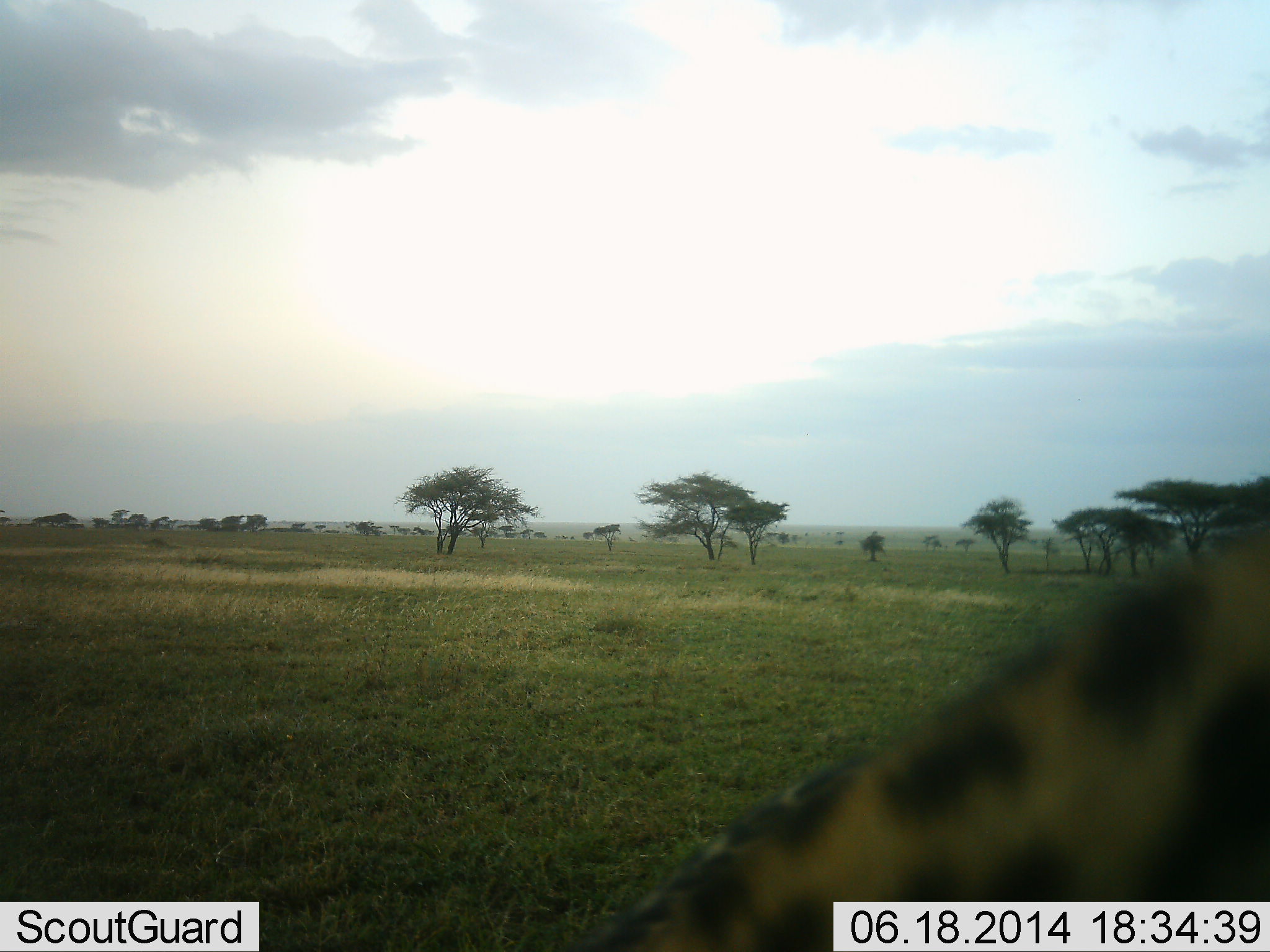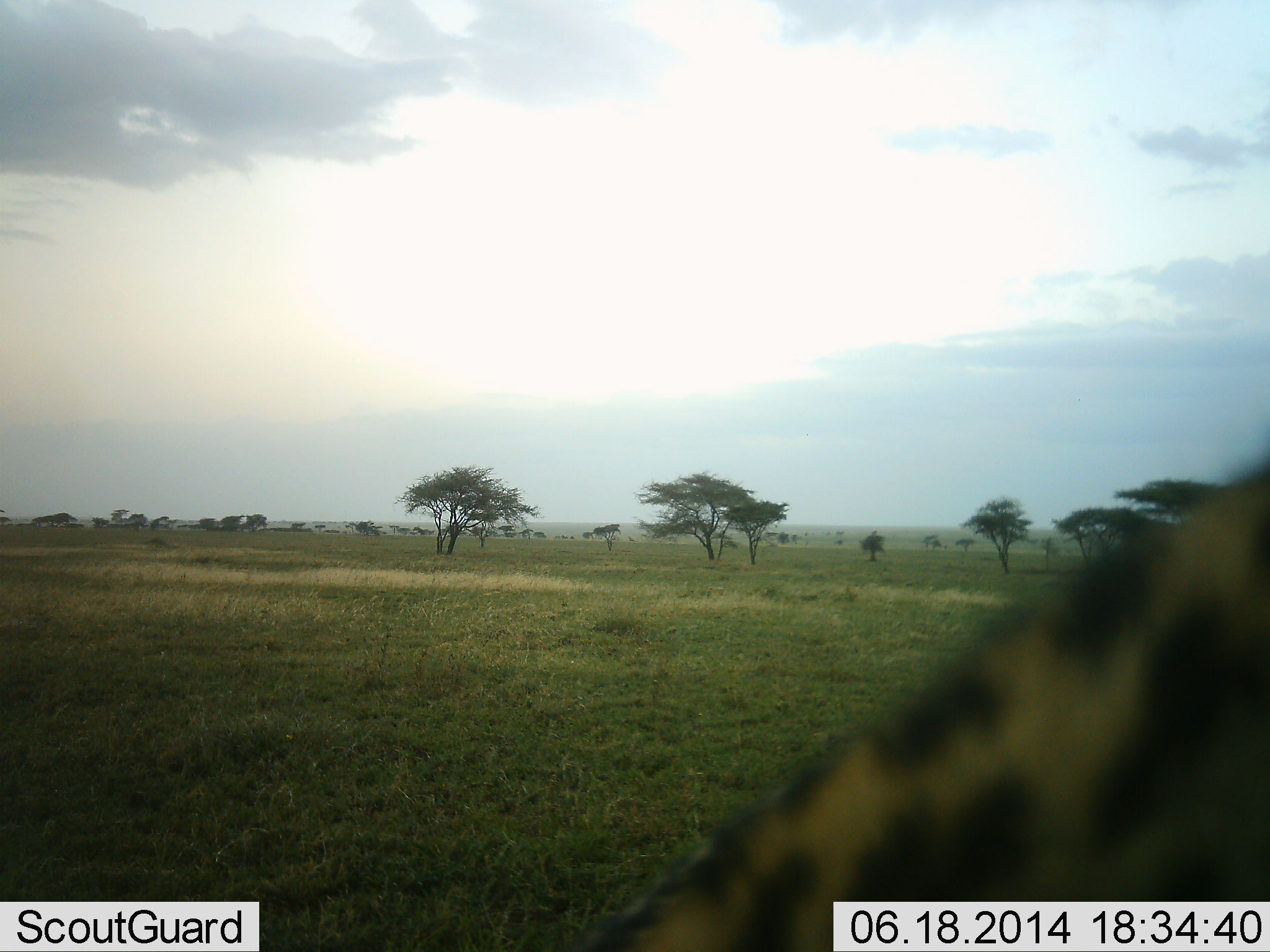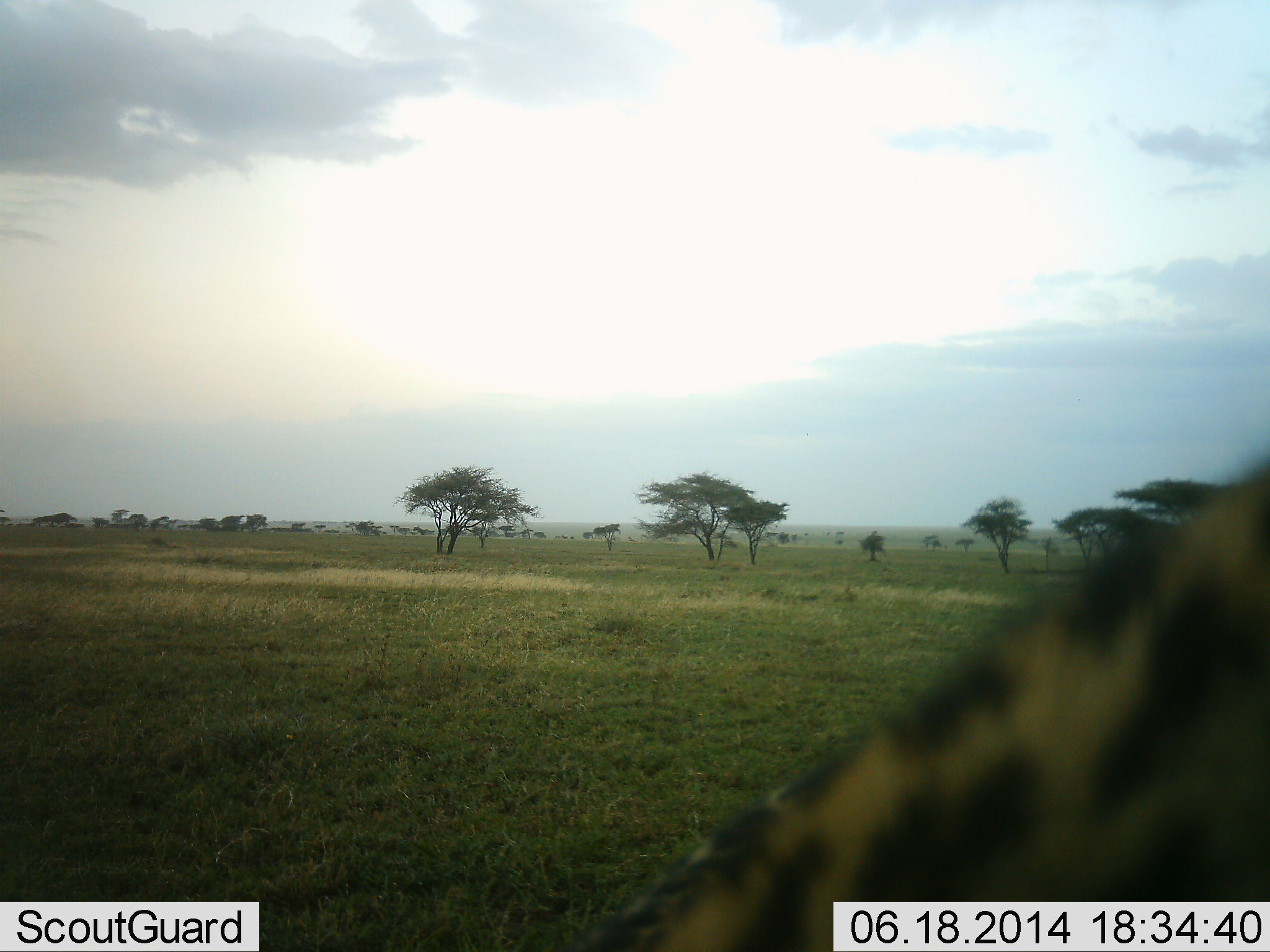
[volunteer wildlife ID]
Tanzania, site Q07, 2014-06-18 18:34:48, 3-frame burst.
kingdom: Animalia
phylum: Chordata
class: Mammalia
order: Carnivora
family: Felidae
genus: Acinonyx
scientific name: Acinonyx jubatus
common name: cheetah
Cheetah (Acinonyx jubatus), count 1. Behavior (volunteer vote fractions): standing 73%, resting 9%, moving 9%, interacting 9%. Young present (vote fraction): 9%. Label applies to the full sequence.